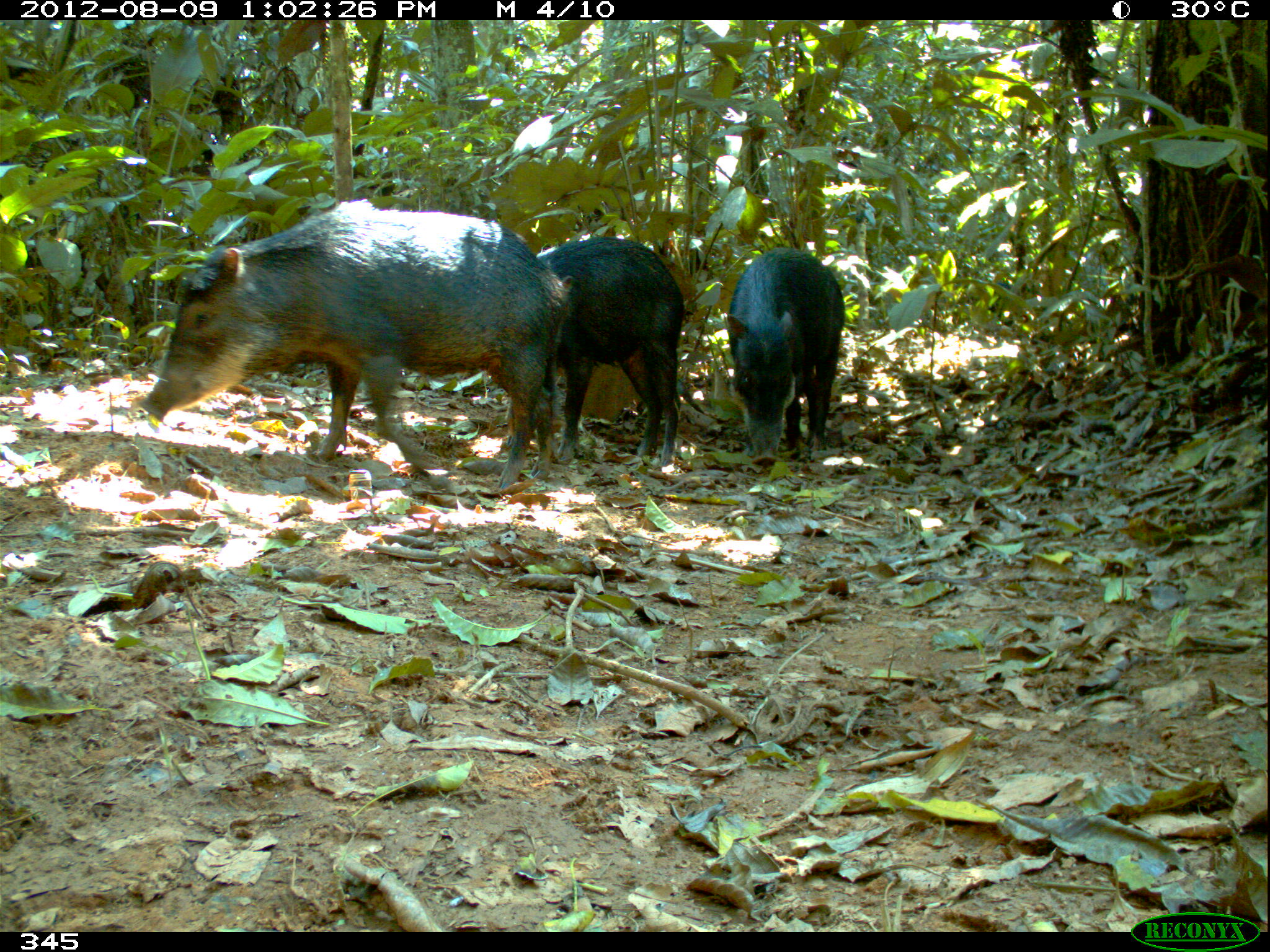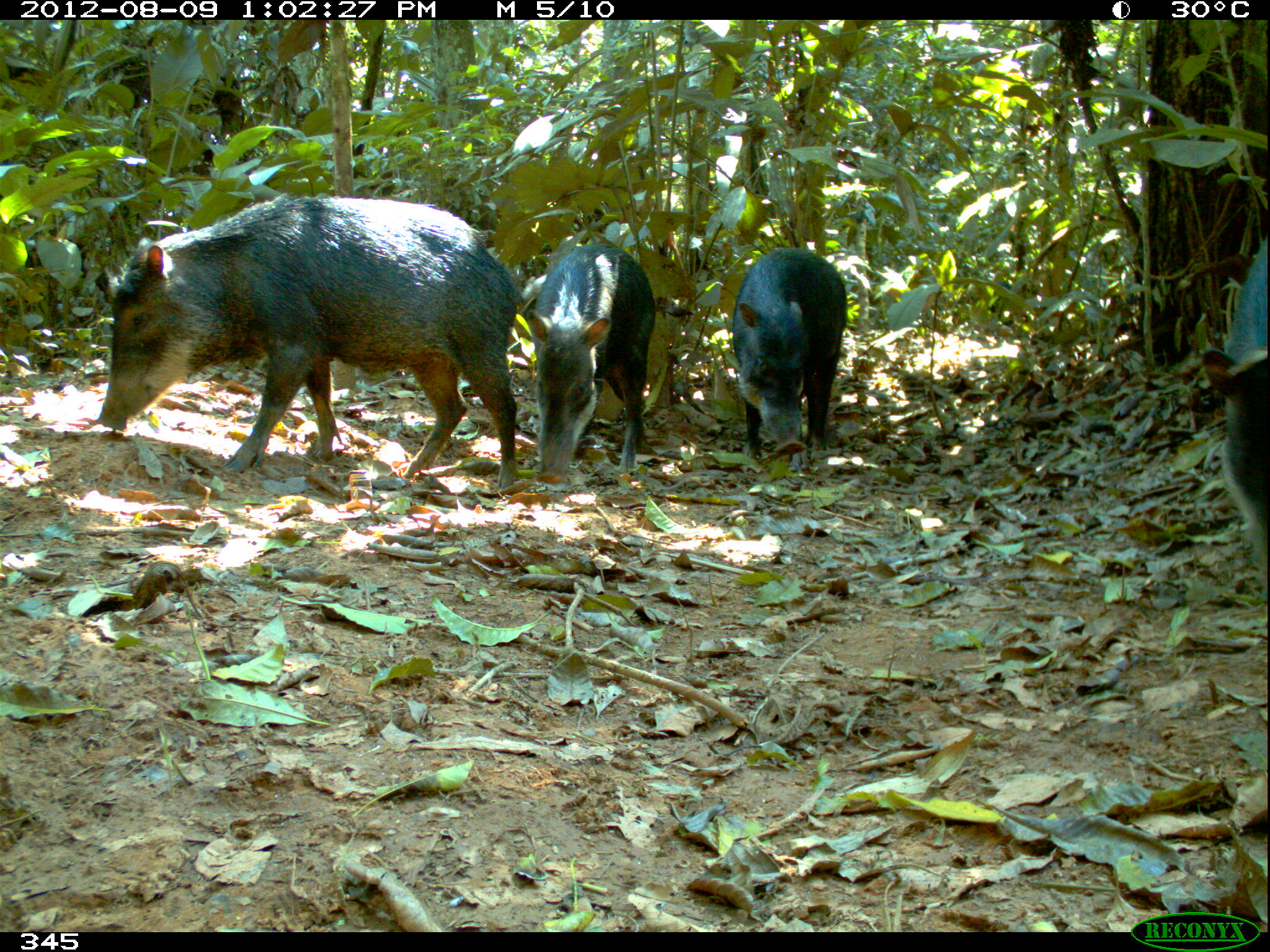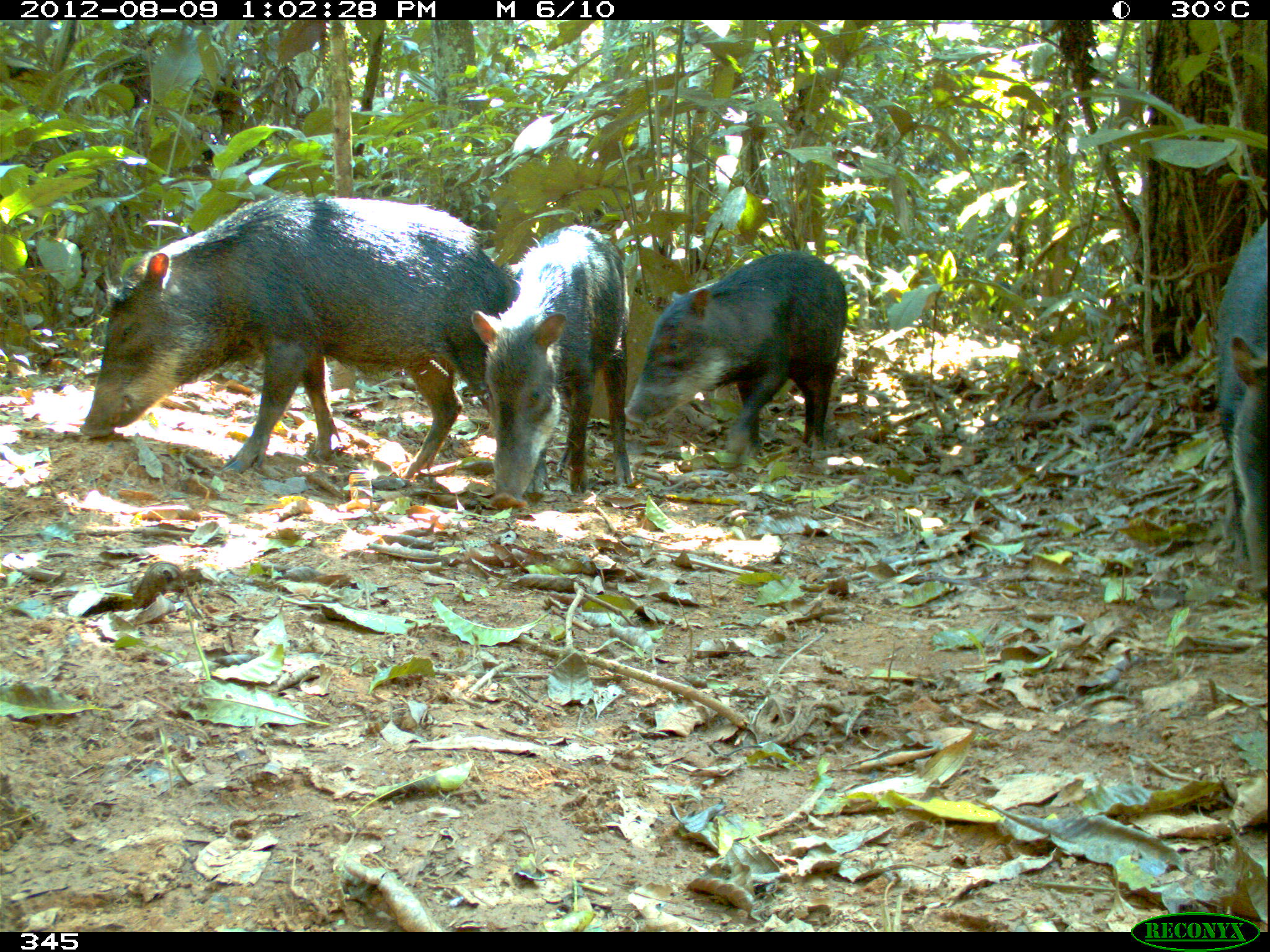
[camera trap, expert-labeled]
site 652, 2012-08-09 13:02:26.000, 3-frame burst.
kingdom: Animalia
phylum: Chordata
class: Mammalia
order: Artiodactyla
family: Tayassuidae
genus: Tayassu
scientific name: Tayassu pecari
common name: white-lipped peccary